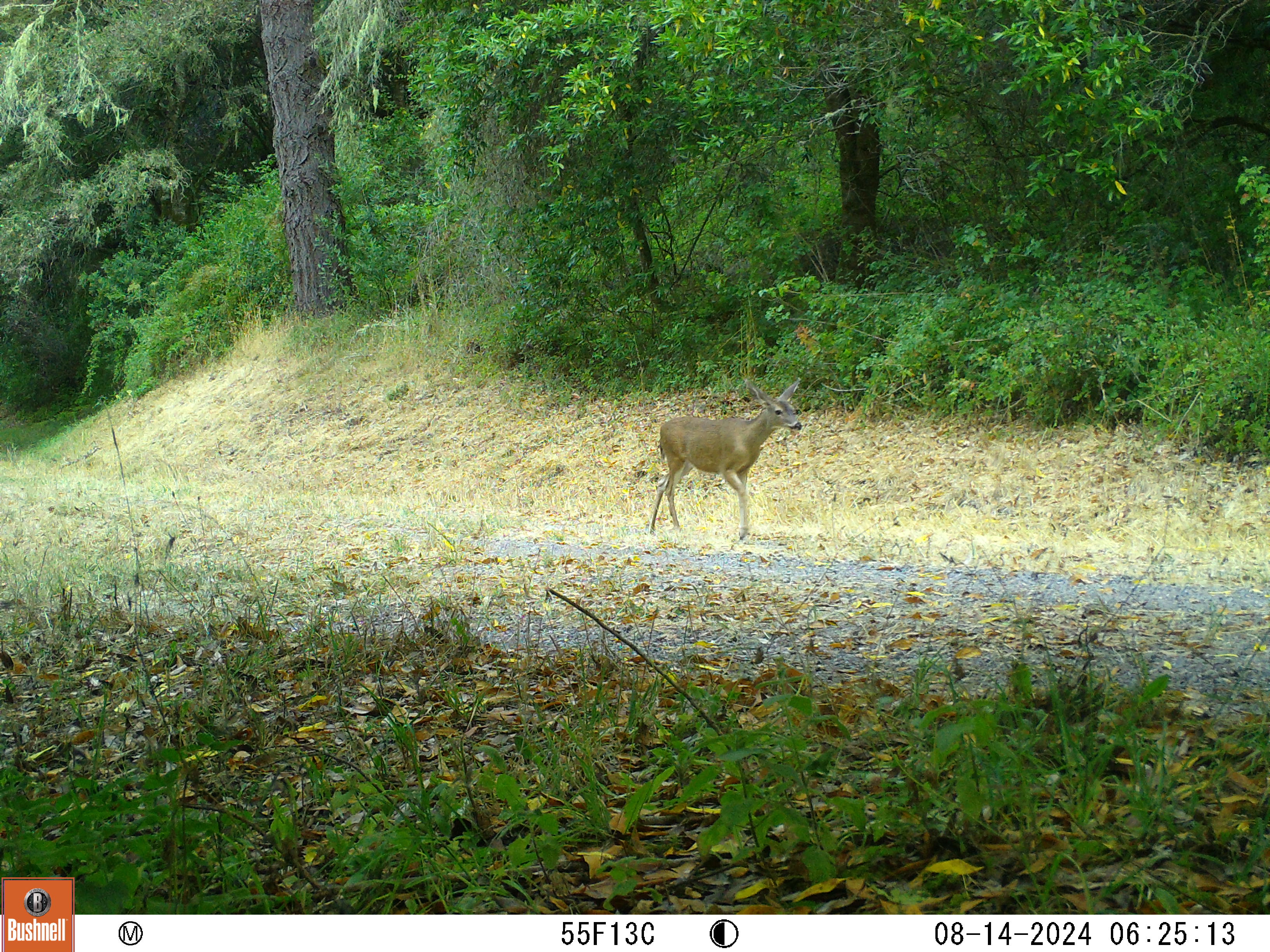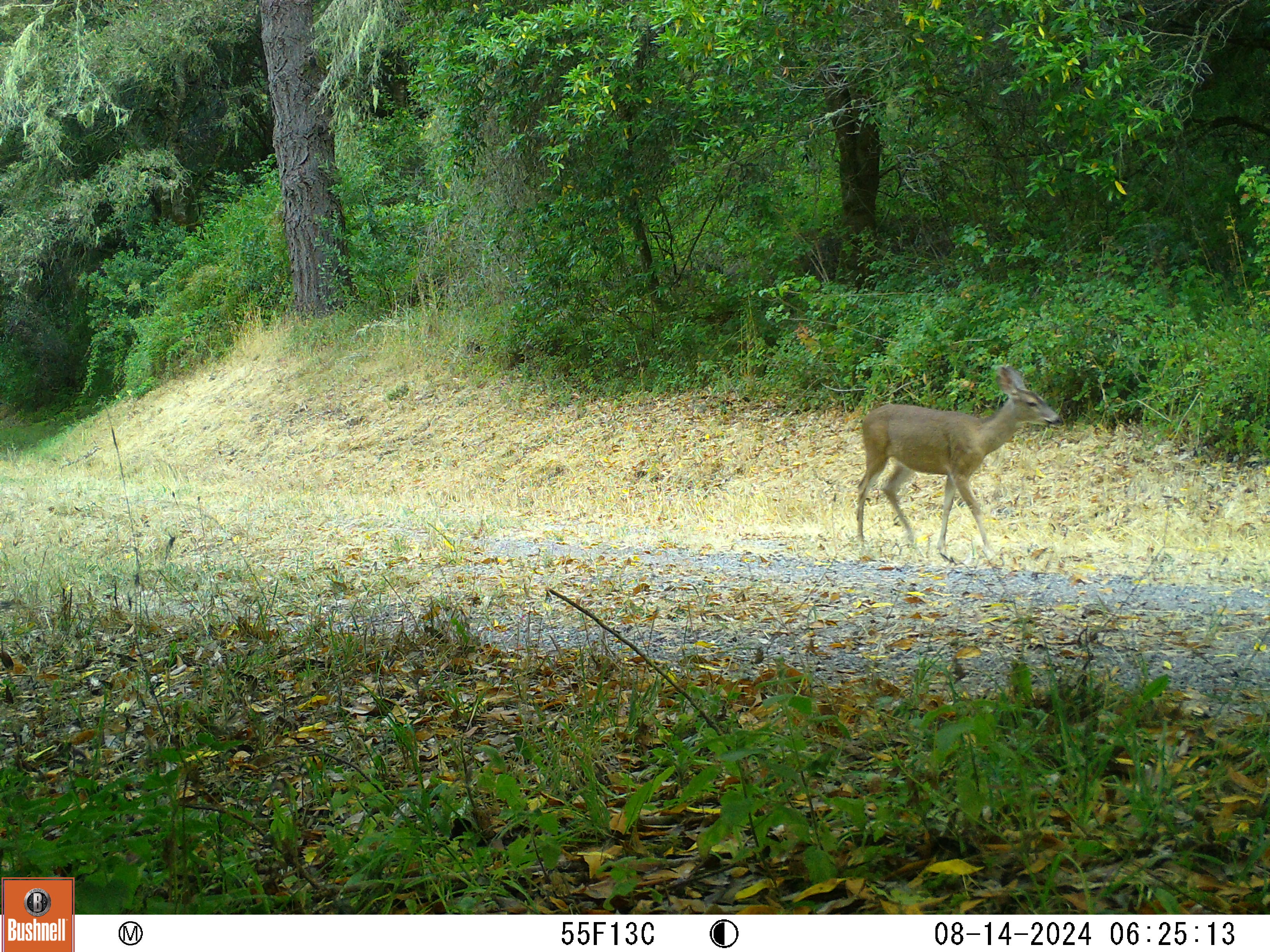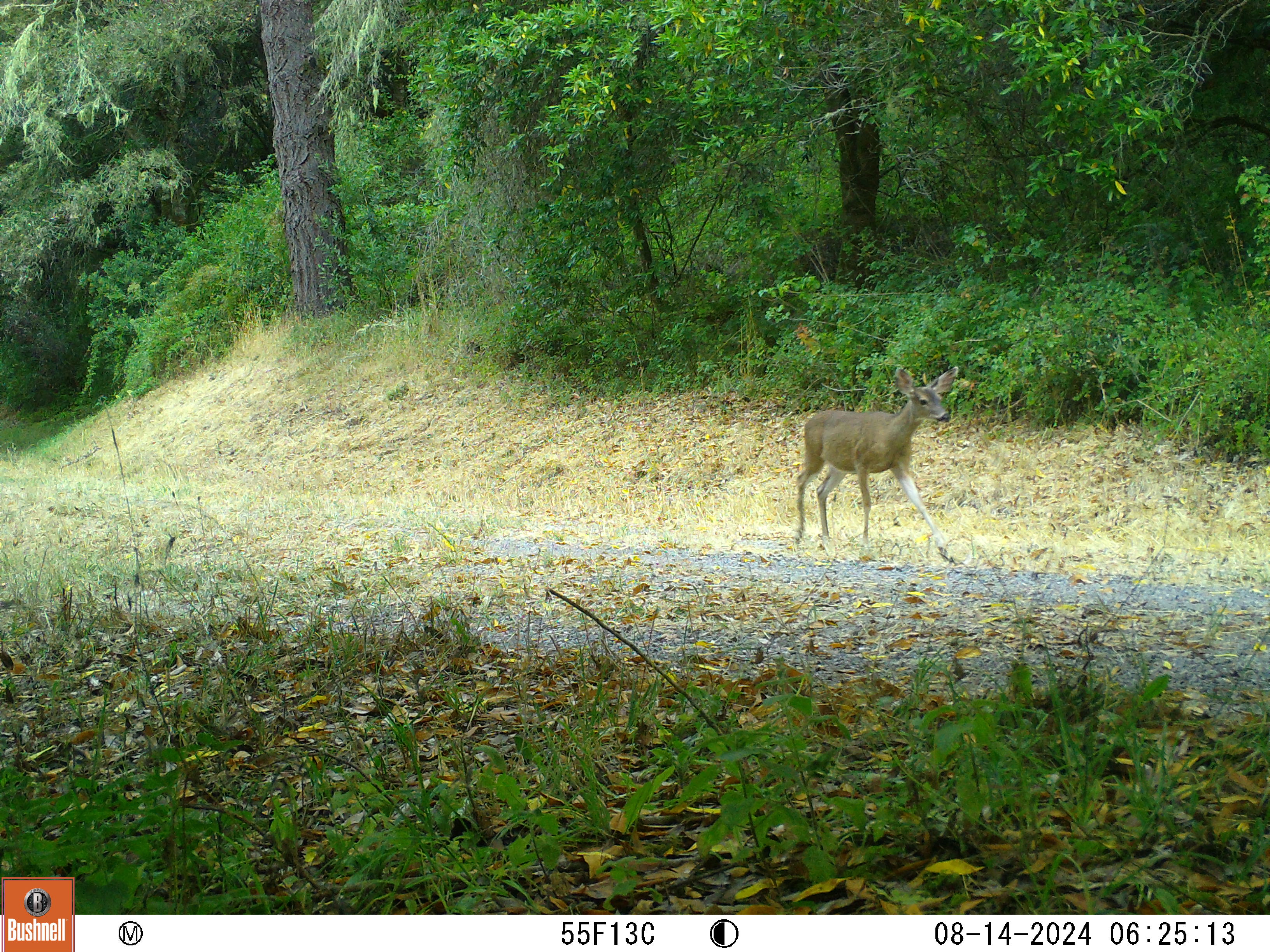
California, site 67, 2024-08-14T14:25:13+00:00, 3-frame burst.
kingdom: Animalia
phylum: Chordata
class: Mammalia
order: Artiodactyla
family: Cervidae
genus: Odocoileus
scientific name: Odocoileus hemionus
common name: mule deer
Mule deer (Odocoileus hemionus).